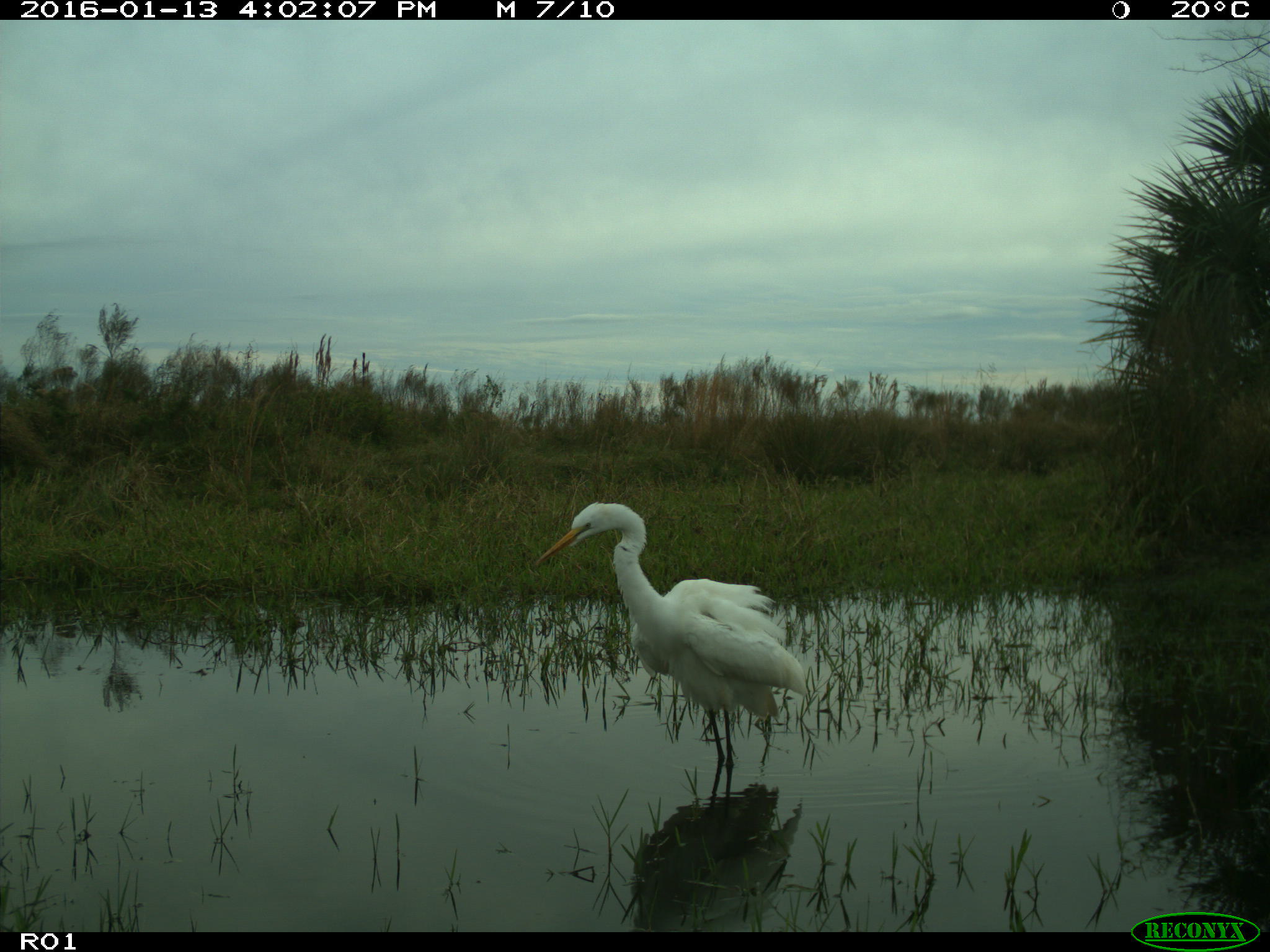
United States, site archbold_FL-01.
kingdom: Animalia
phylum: Chordata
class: Aves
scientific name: Aves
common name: birds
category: unidentified bird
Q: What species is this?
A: Unidentified bird (birds) (Aves).